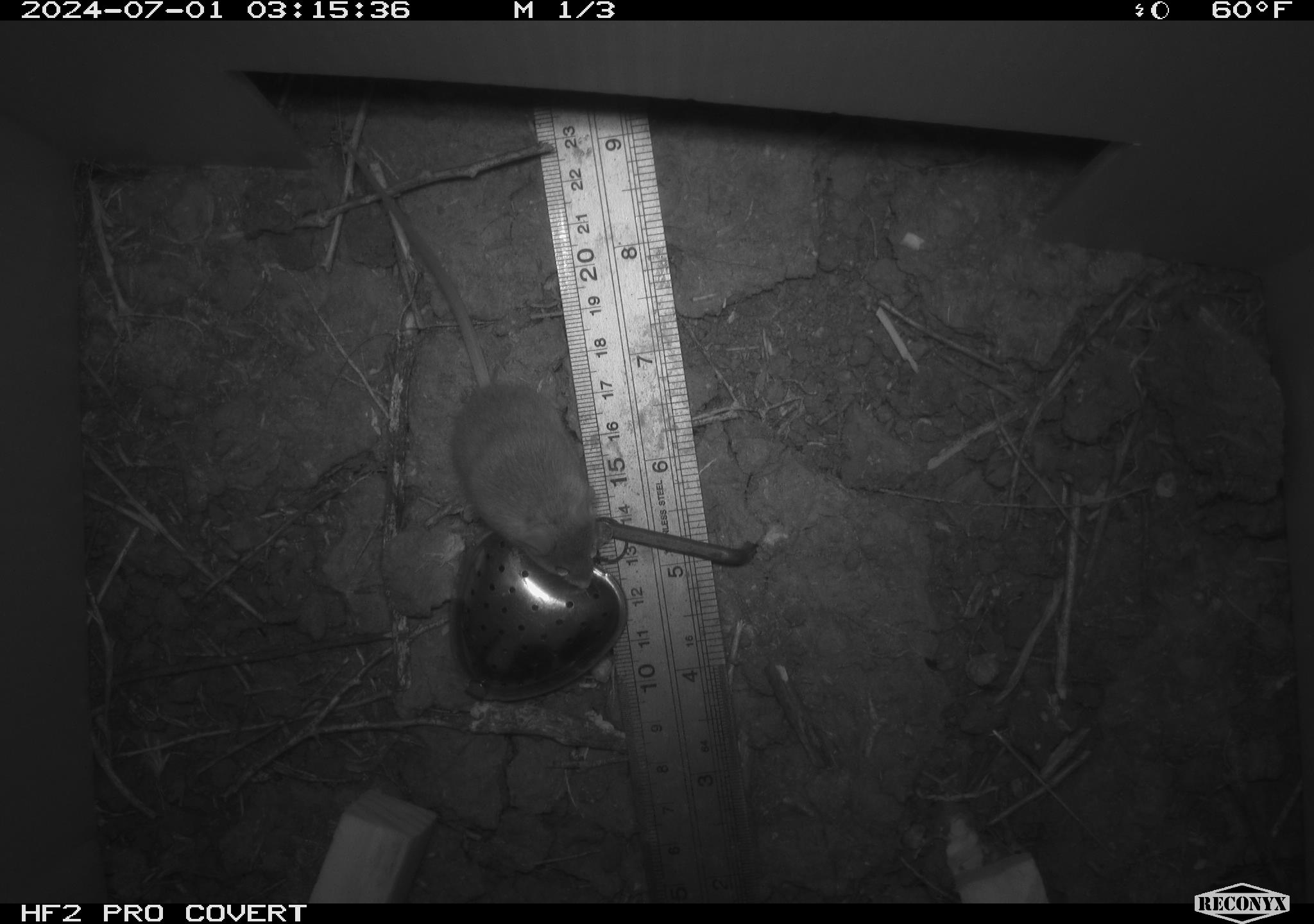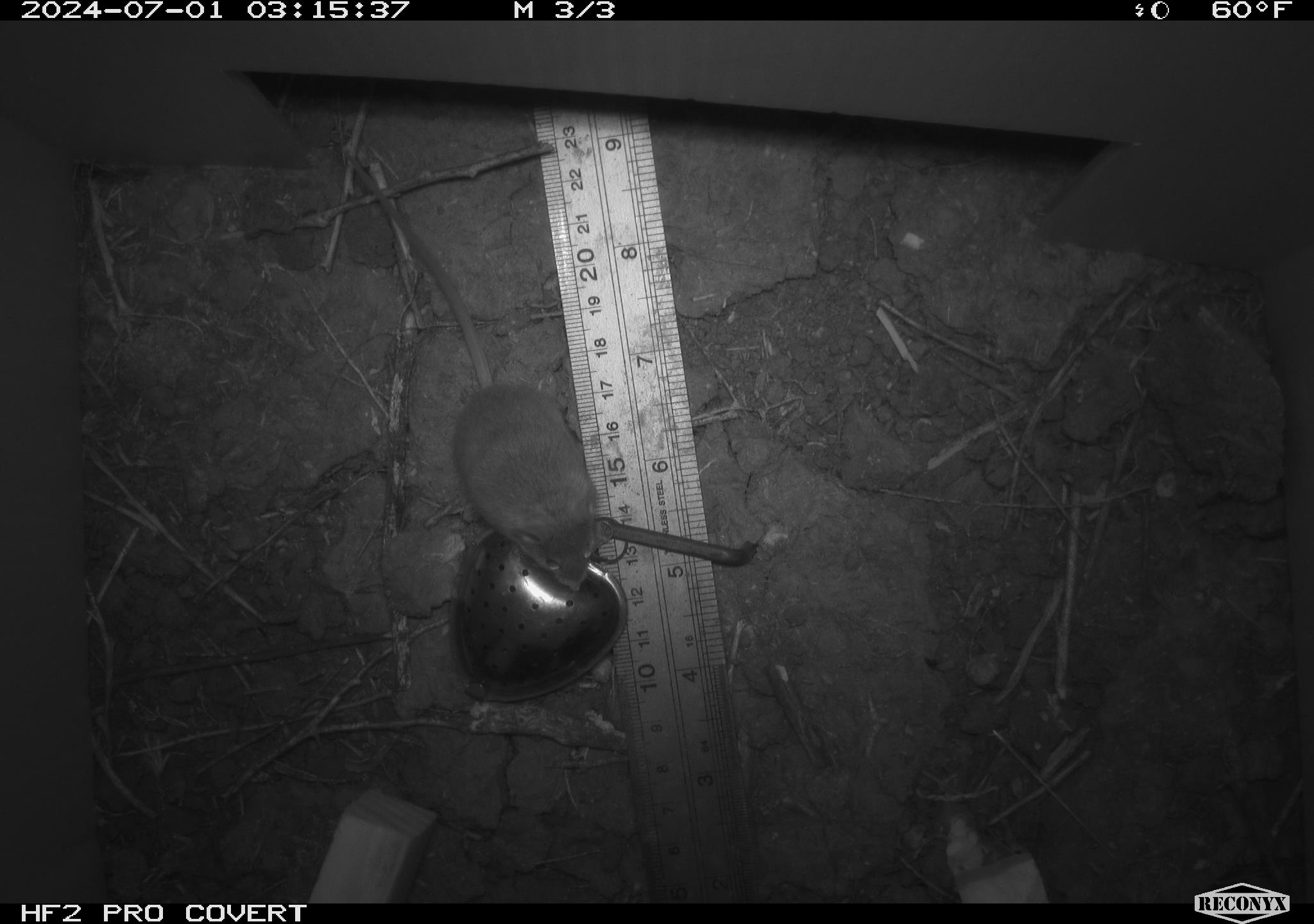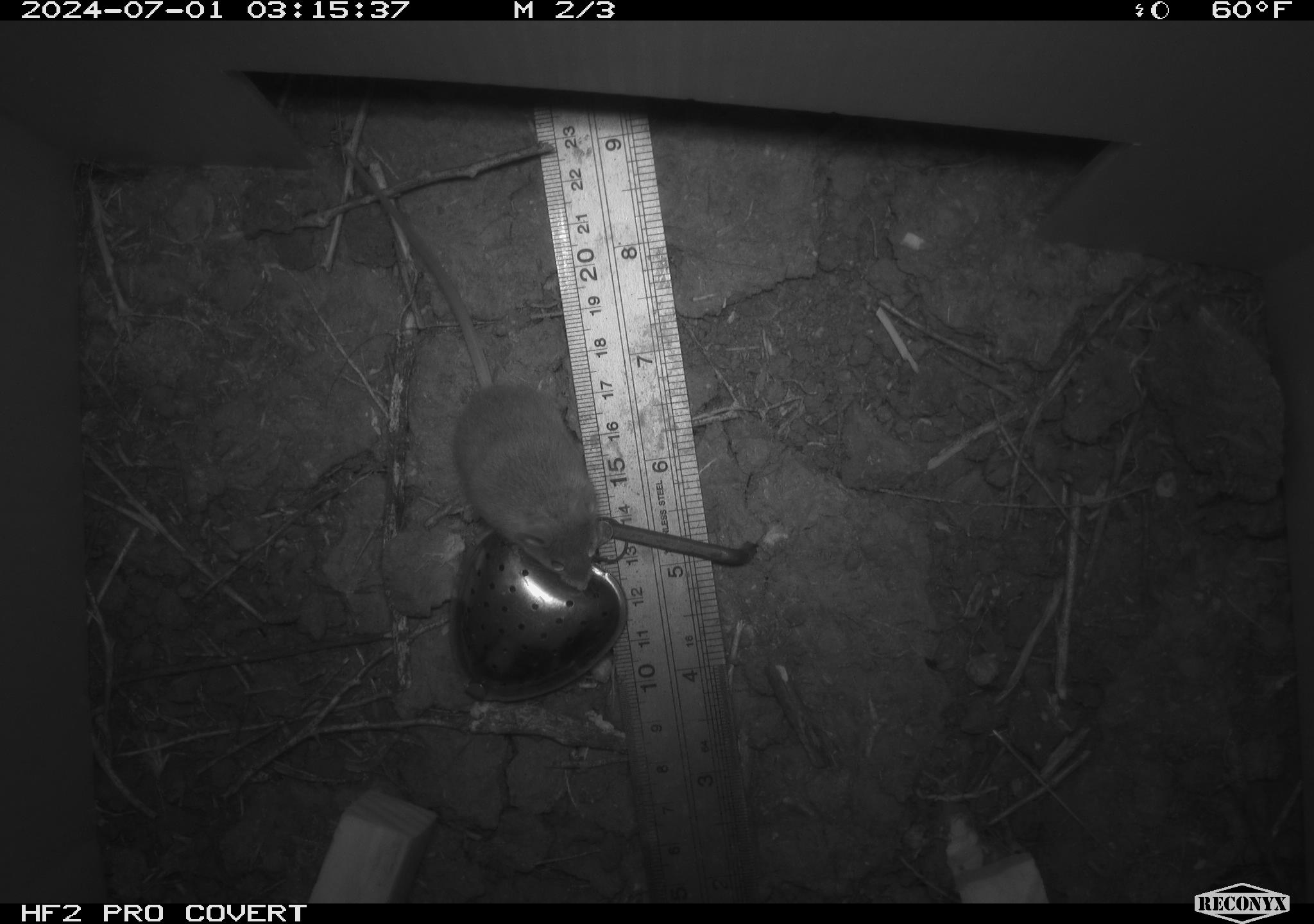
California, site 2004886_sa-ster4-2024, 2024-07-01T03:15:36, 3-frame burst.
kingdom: Animalia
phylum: Chordata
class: Mammalia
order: Rodentia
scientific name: Rodentia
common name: mouse species